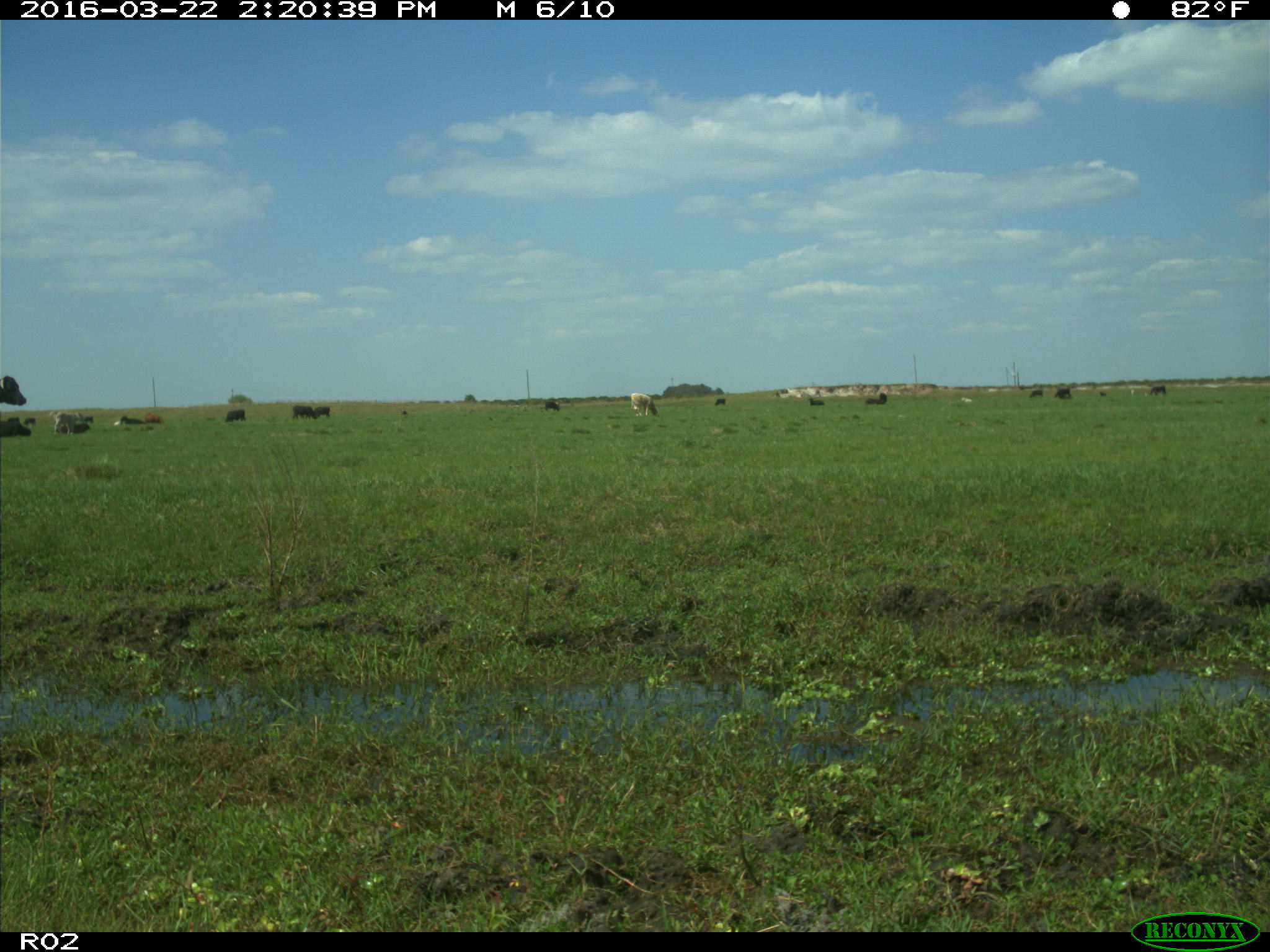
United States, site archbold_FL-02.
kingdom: Animalia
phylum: Chordata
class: Mammalia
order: Artiodactyla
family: Bovidae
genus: Bos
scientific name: Bos taurus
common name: domestic cow